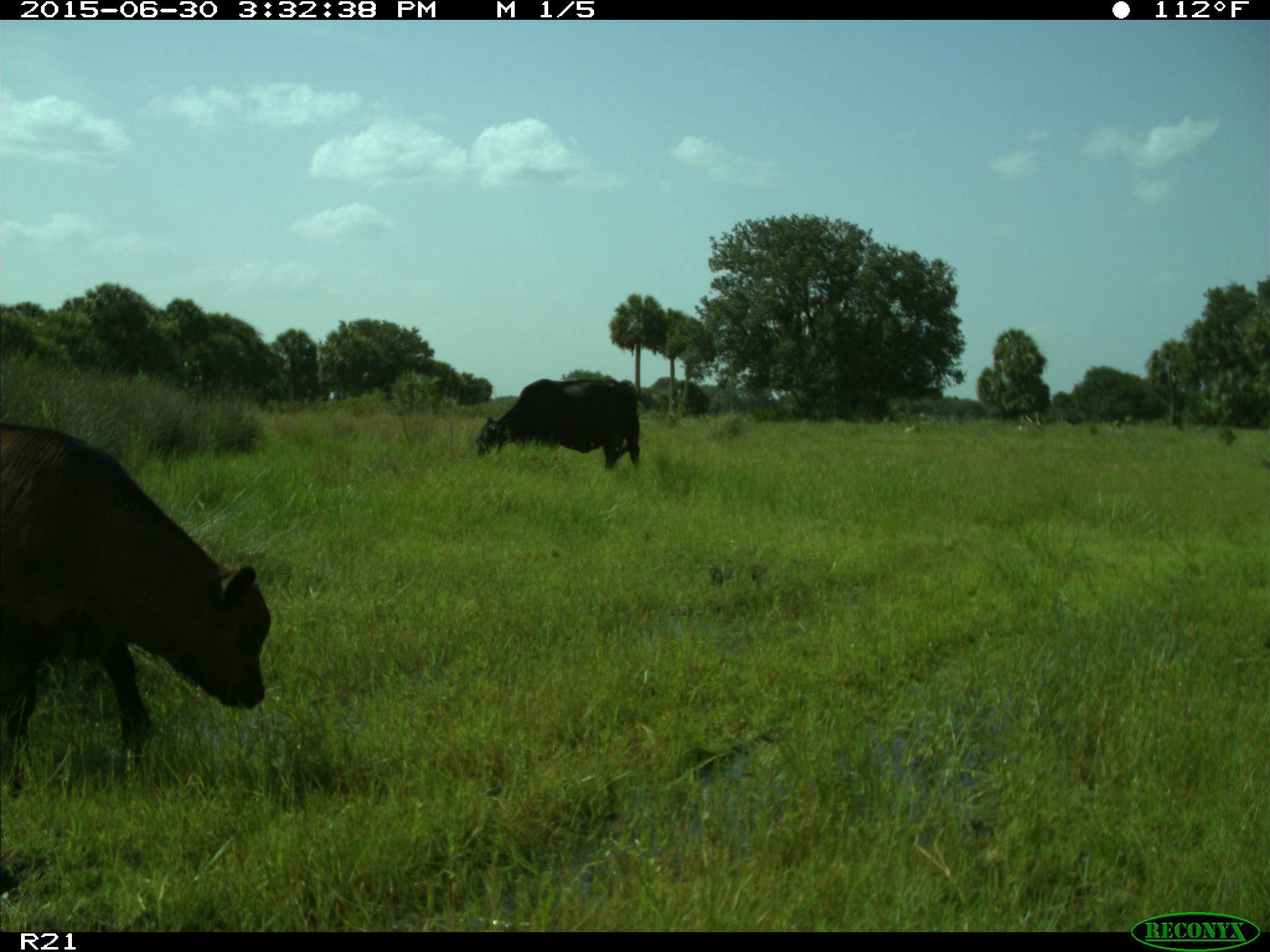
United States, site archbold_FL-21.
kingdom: Animalia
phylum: Chordata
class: Mammalia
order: Artiodactyla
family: Bovidae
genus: Bos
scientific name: Bos taurus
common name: domestic cow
Bos taurus (domestic cow).